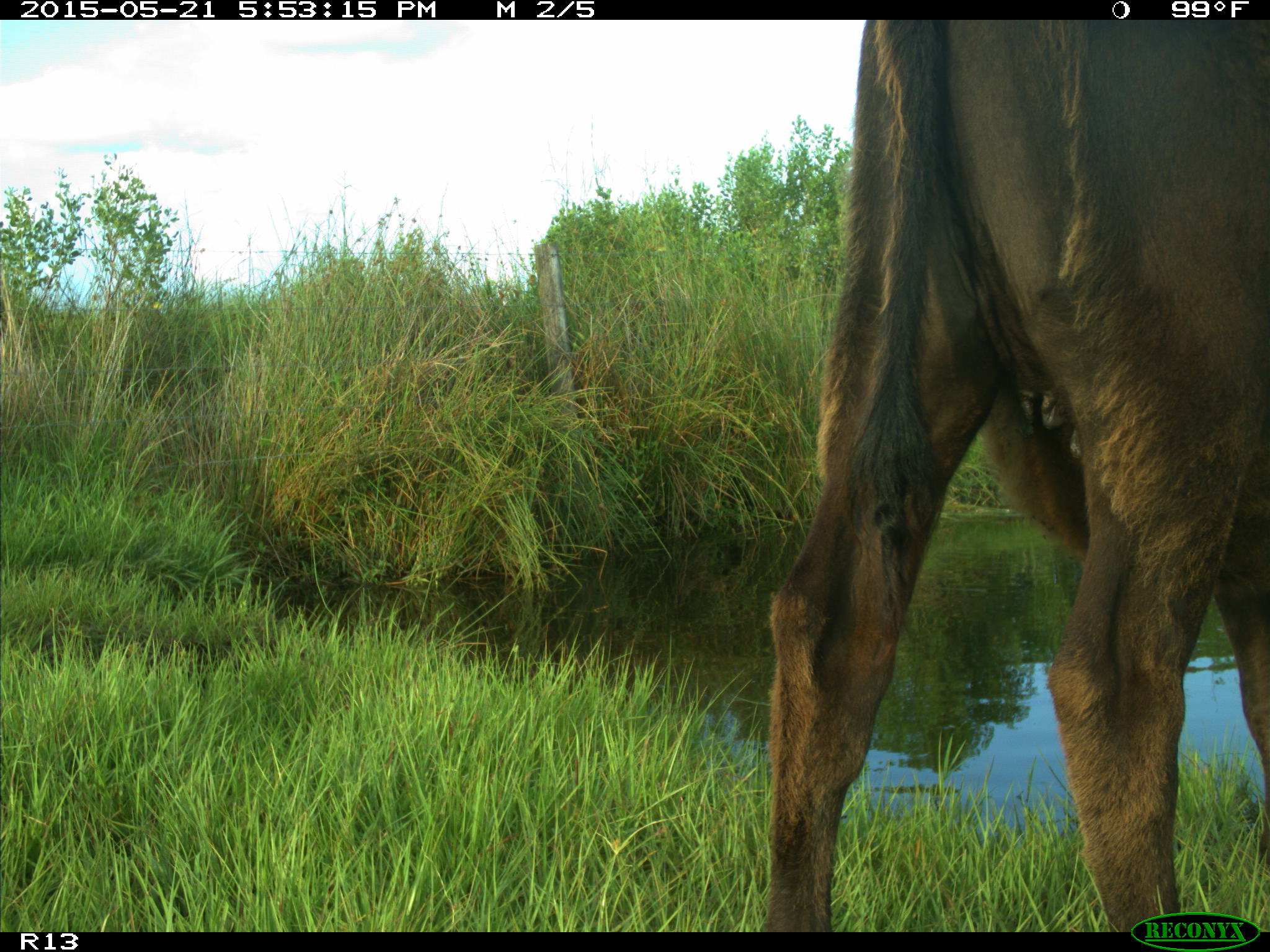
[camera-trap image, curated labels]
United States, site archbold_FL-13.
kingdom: Animalia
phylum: Chordata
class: Mammalia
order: Artiodactyla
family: Bovidae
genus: Bos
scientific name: Bos taurus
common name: domestic cow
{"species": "Bos taurus (domestic cow)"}